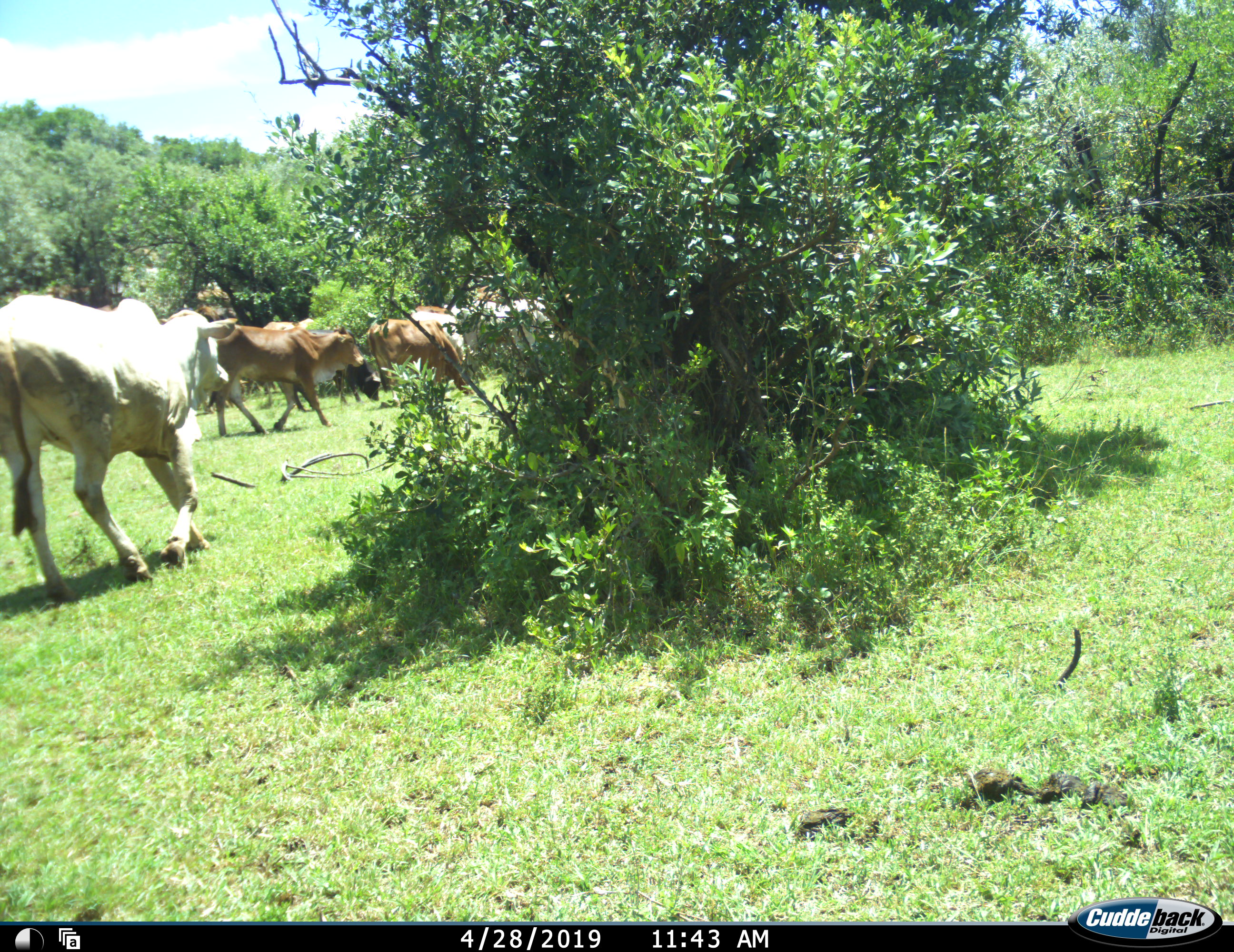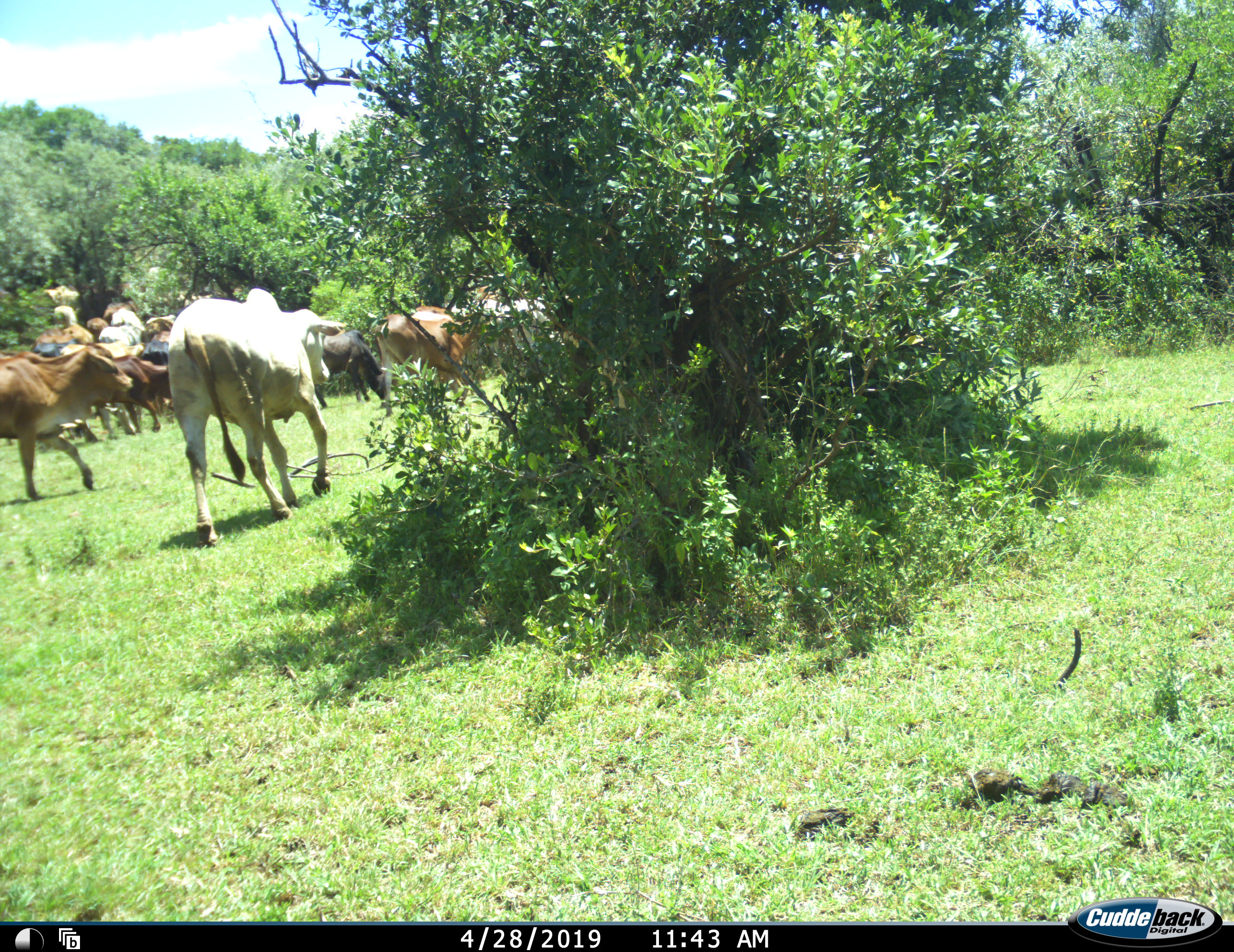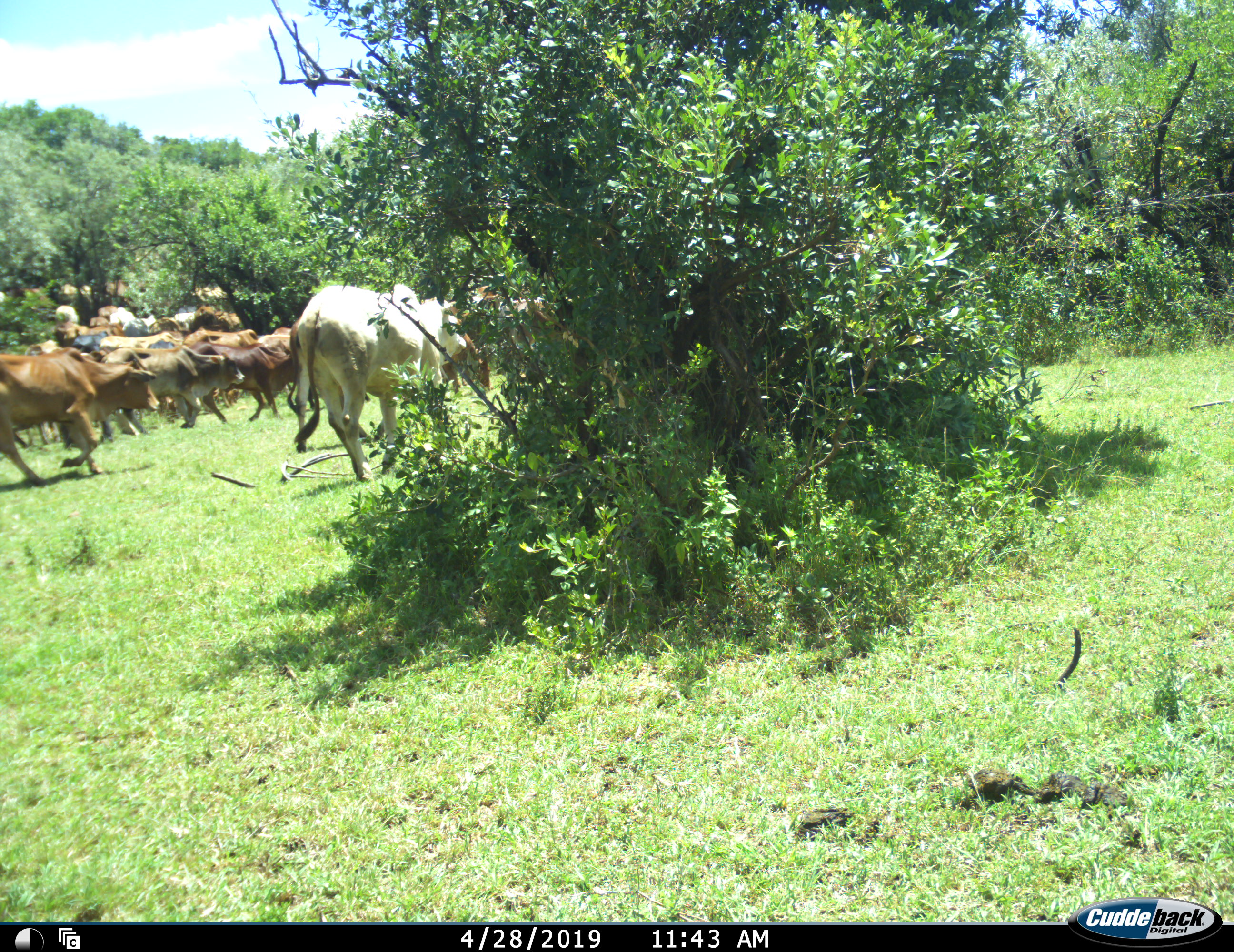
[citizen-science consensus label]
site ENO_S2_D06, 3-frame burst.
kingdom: Animalia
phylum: Chordata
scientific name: Vertebrata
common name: domestic animal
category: domesticanimal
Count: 11-50.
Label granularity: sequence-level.